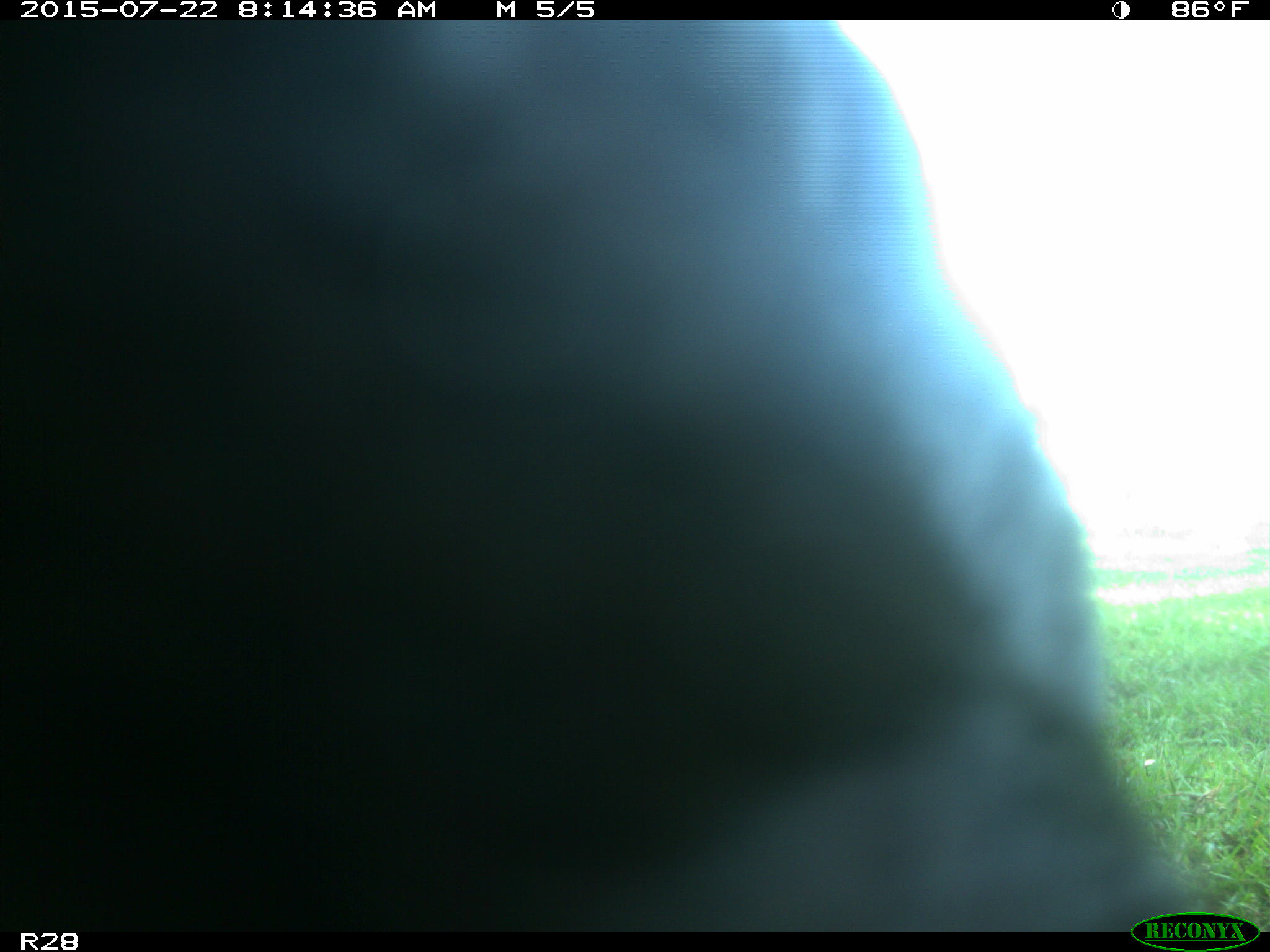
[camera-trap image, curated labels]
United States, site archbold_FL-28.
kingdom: Animalia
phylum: Chordata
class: Mammalia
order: Artiodactyla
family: Bovidae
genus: Bos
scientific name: Bos taurus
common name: domestic cow